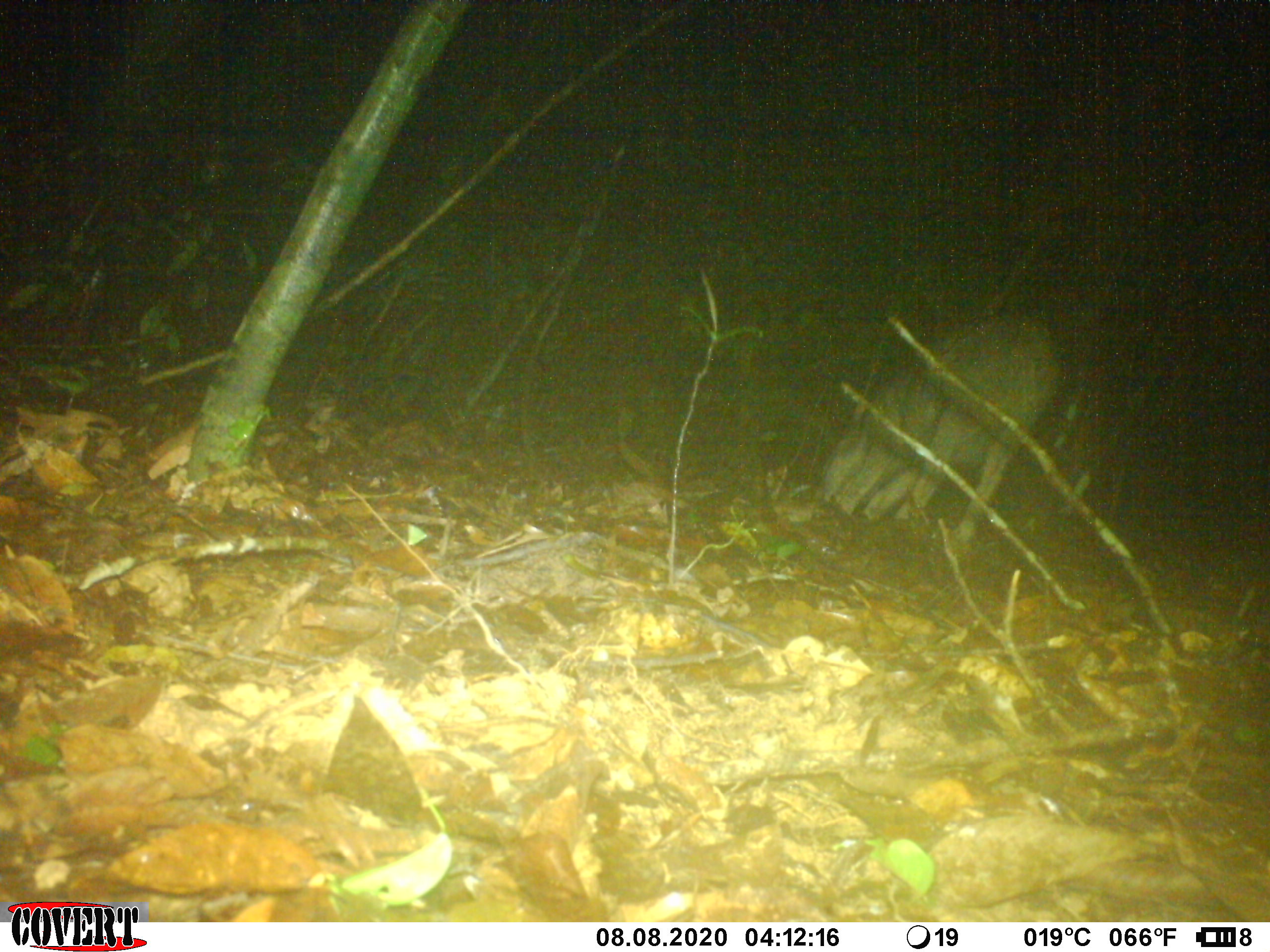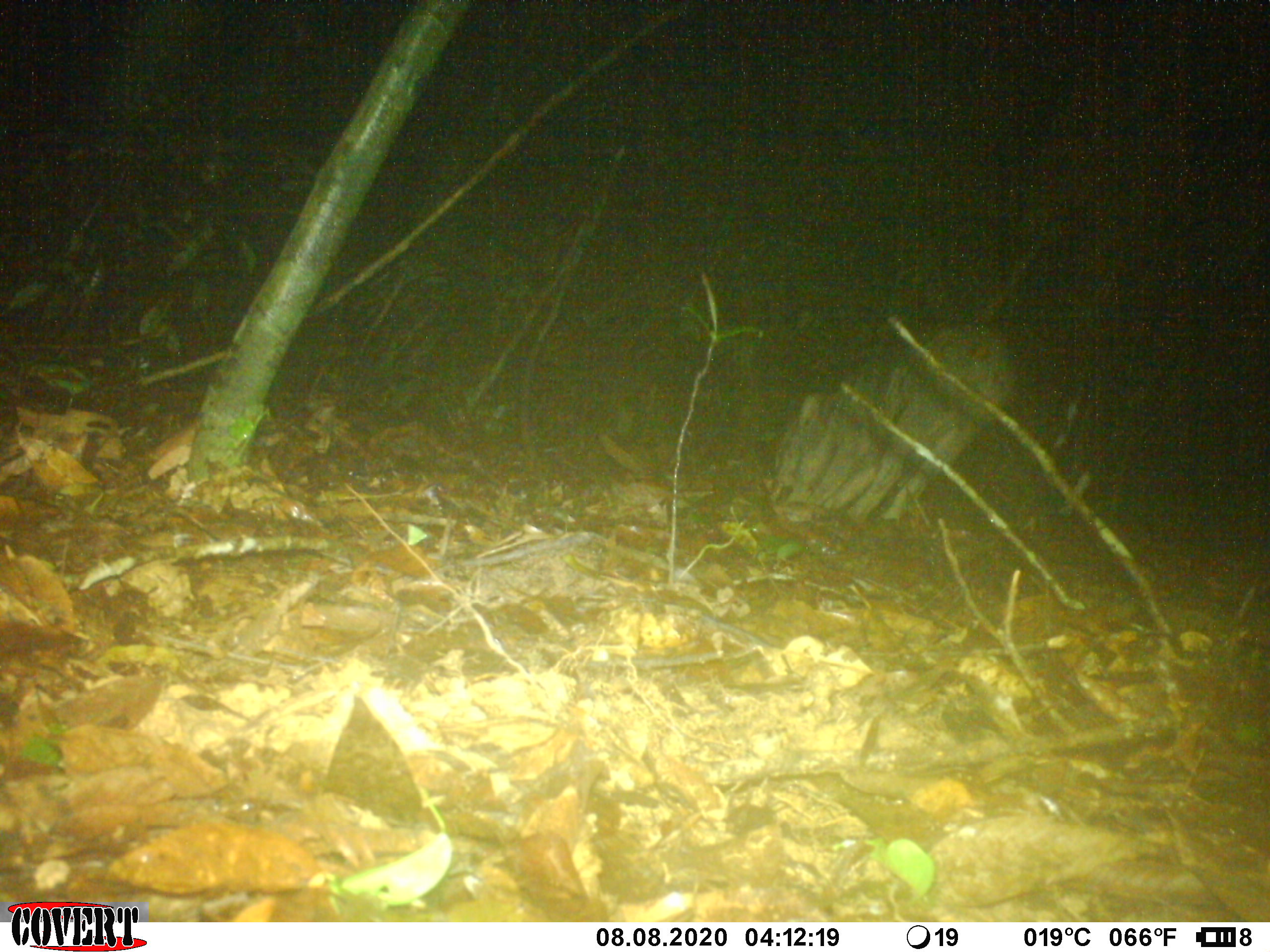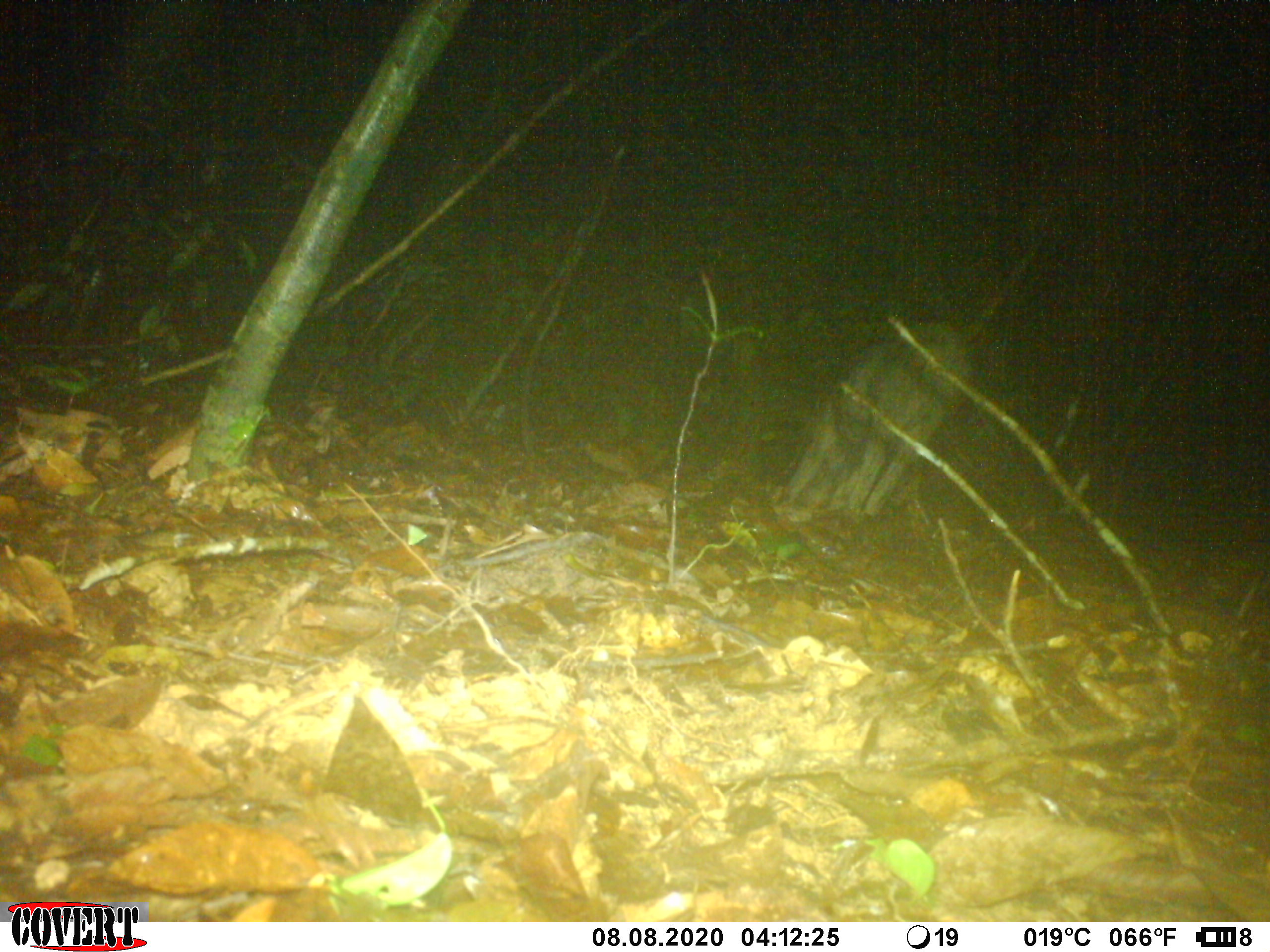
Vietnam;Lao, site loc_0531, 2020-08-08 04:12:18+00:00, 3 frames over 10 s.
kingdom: Animalia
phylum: Chordata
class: Mammalia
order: Artiodactyla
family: Suidae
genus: Sus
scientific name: Sus scrofa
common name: eurasian wild pig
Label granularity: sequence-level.